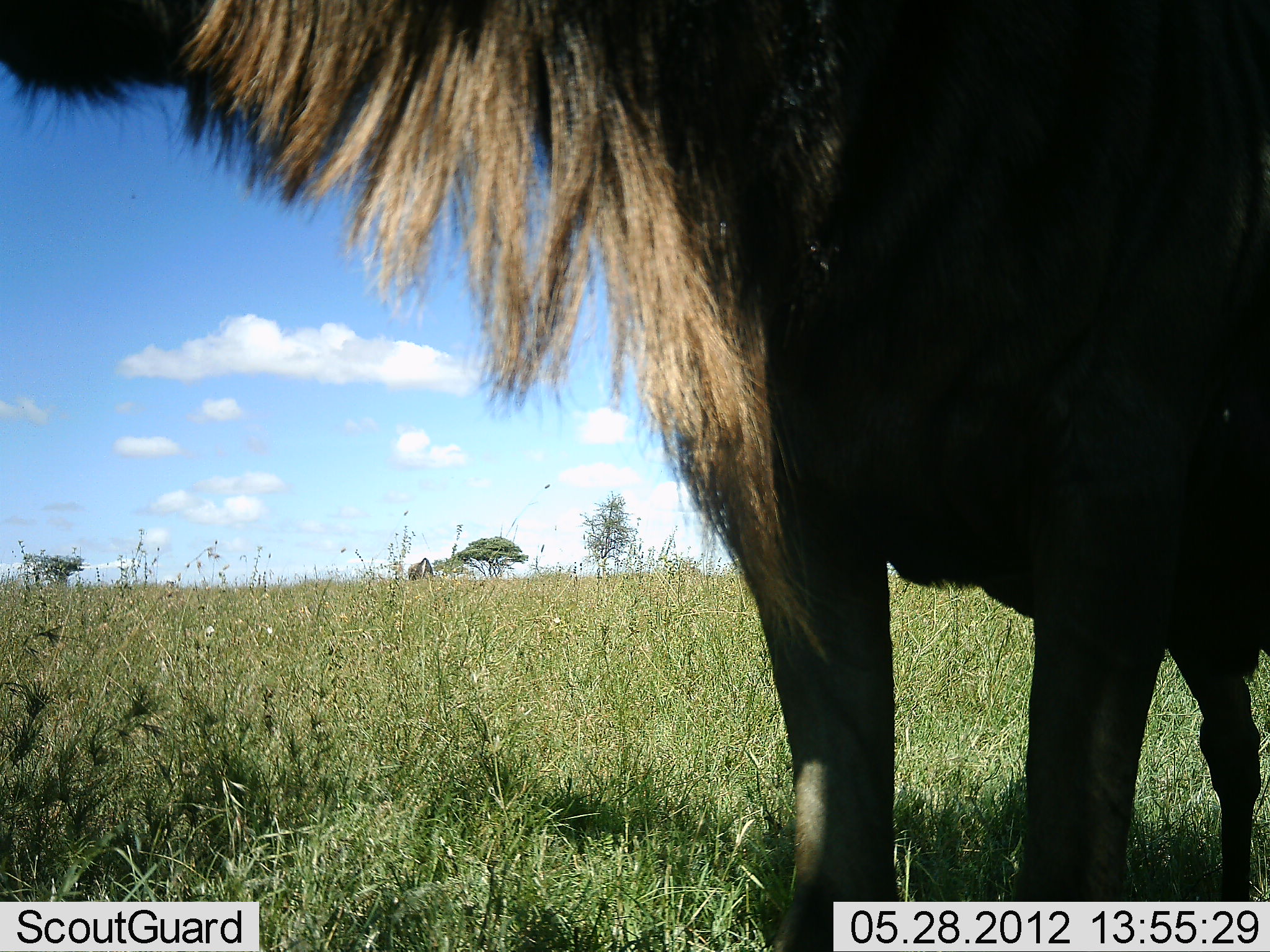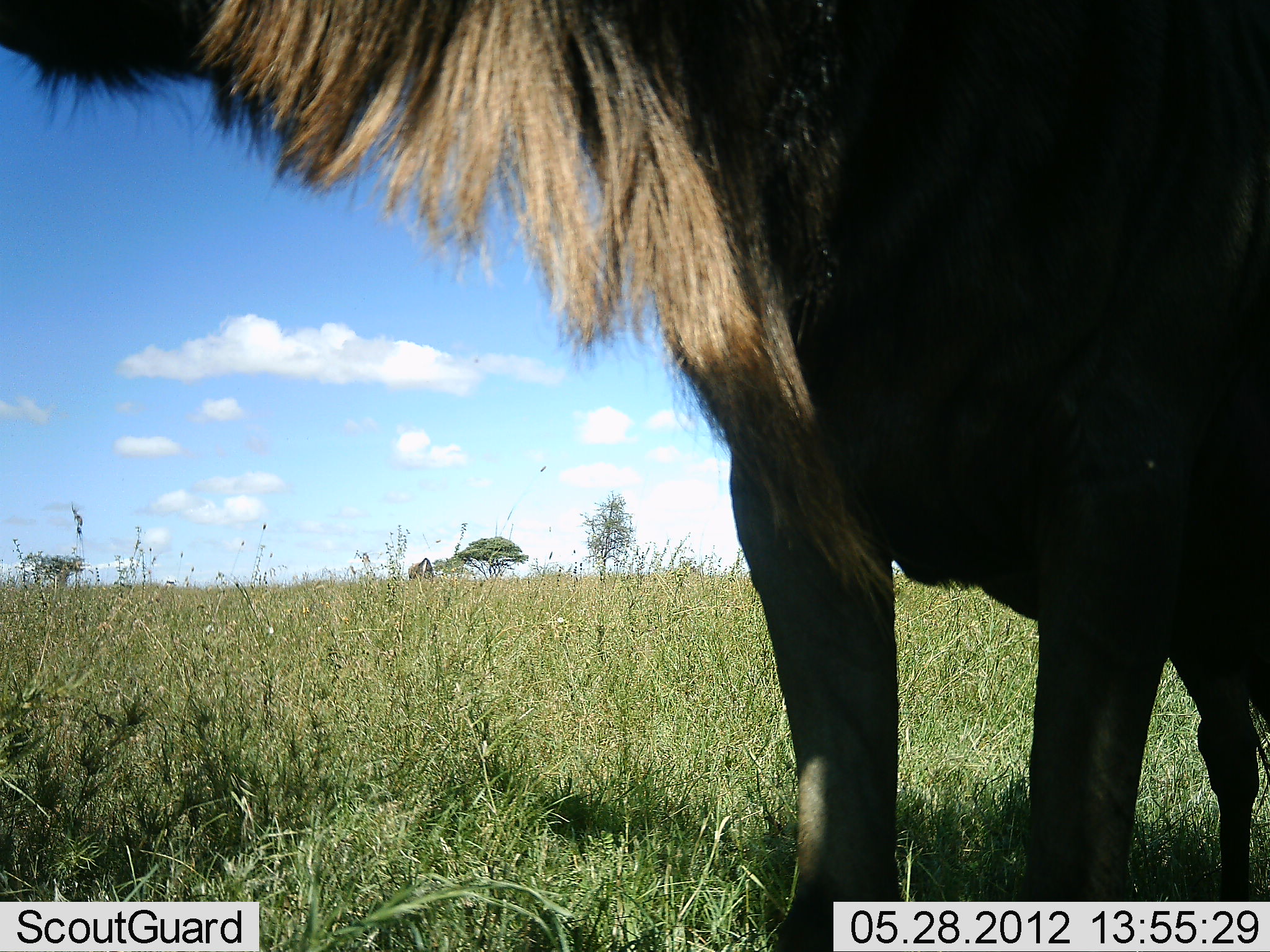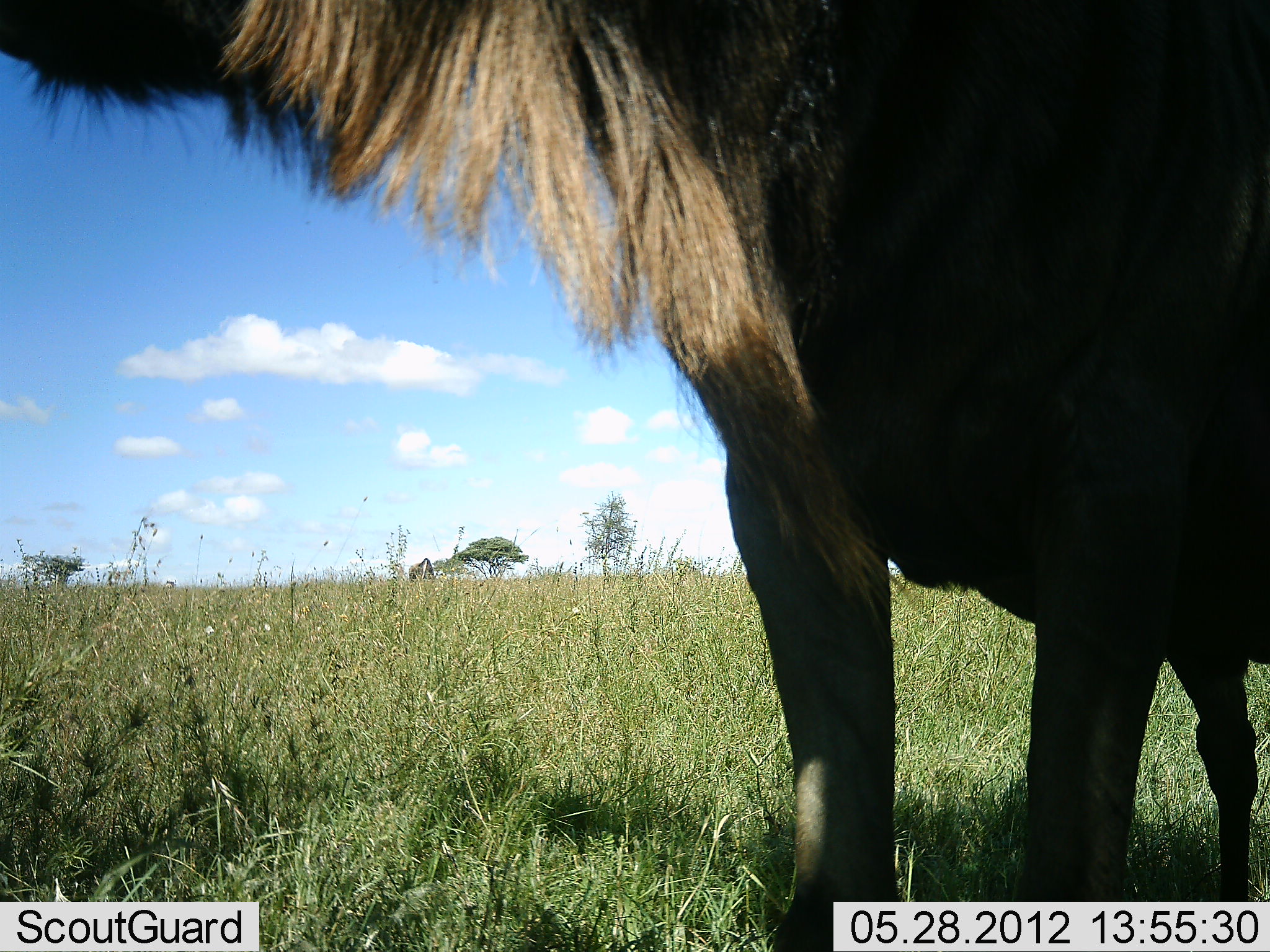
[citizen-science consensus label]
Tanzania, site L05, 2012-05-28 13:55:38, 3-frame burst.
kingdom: Animalia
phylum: Chordata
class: Mammalia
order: Artiodactyla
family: Bovidae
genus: Connochaetes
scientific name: Connochaetes taurinus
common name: blue wildebeest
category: wildebeest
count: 1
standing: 90%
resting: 0%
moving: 10%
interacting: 0%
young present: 0%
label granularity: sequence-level